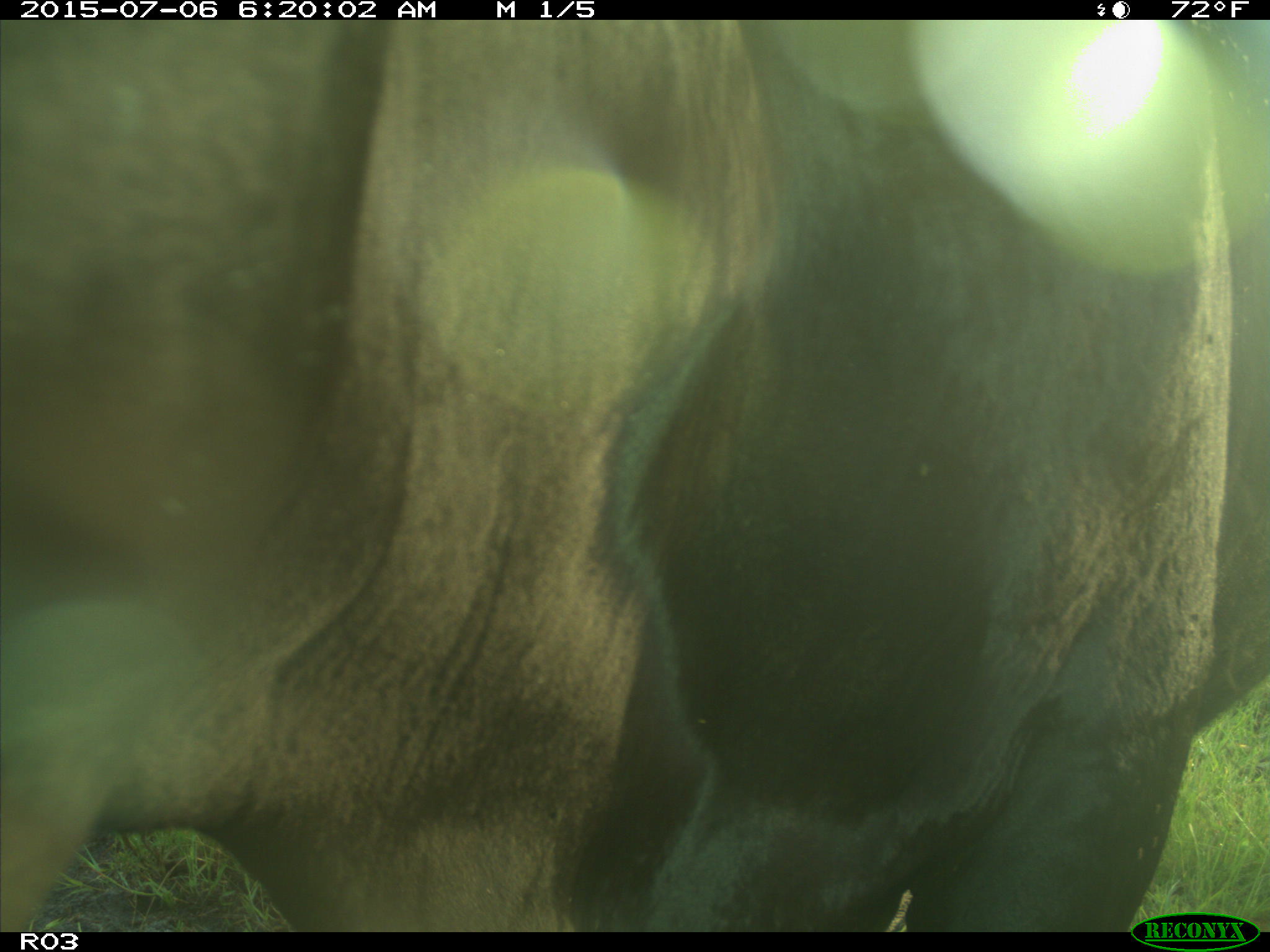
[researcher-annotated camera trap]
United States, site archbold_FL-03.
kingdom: Animalia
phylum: Chordata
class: Mammalia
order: Artiodactyla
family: Bovidae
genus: Bos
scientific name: Bos taurus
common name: domestic cow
Bos taurus (domestic cow).